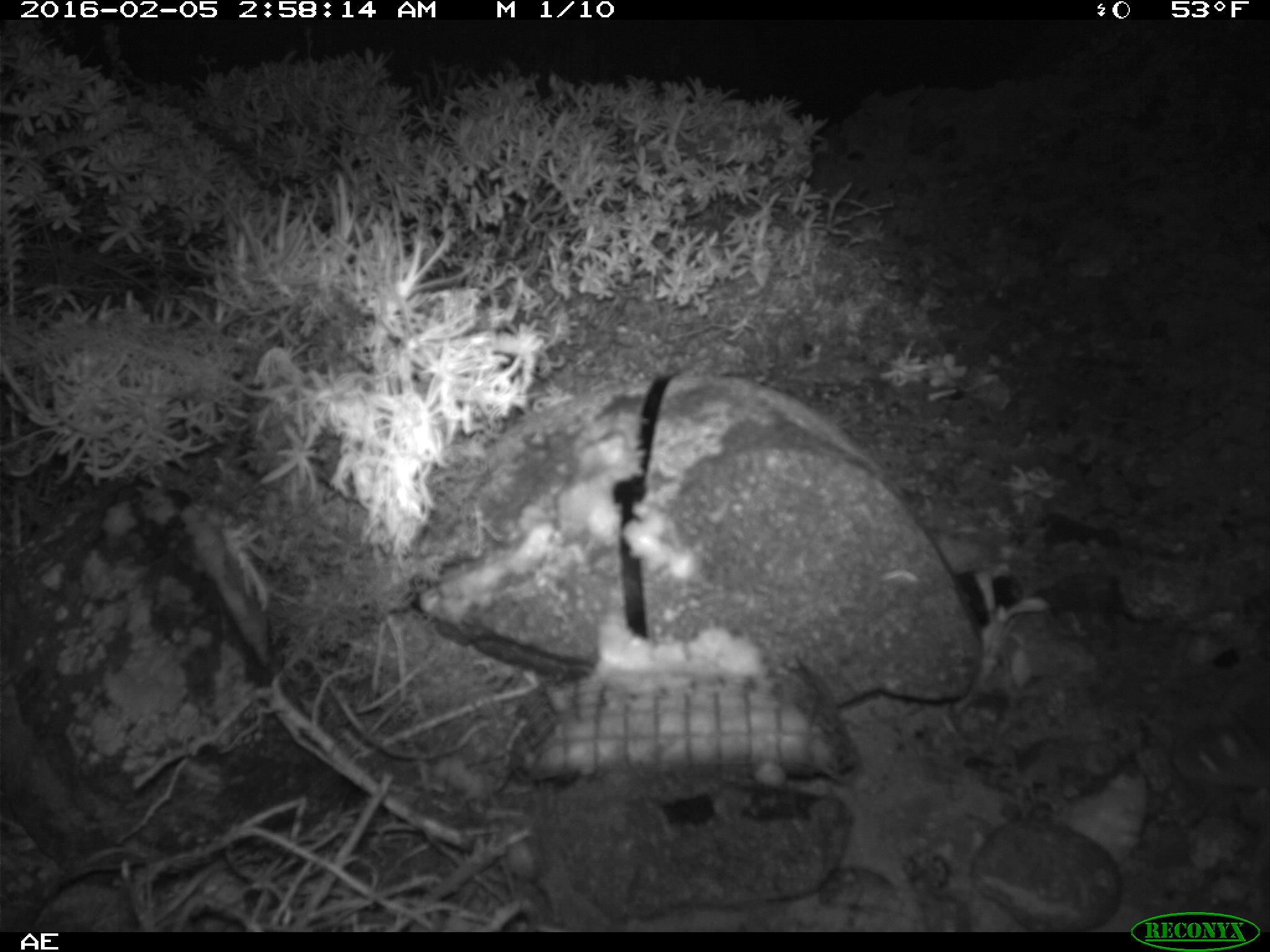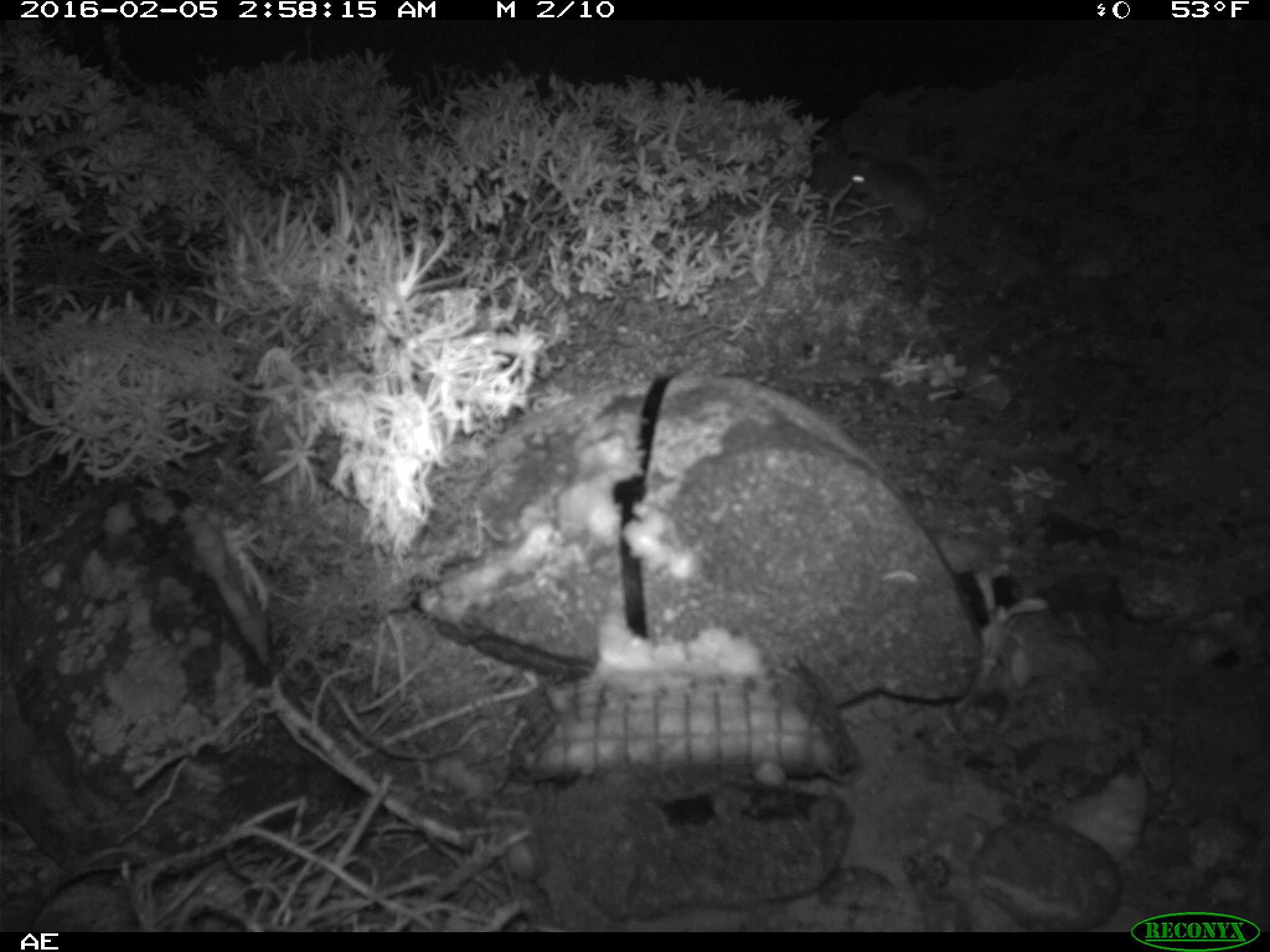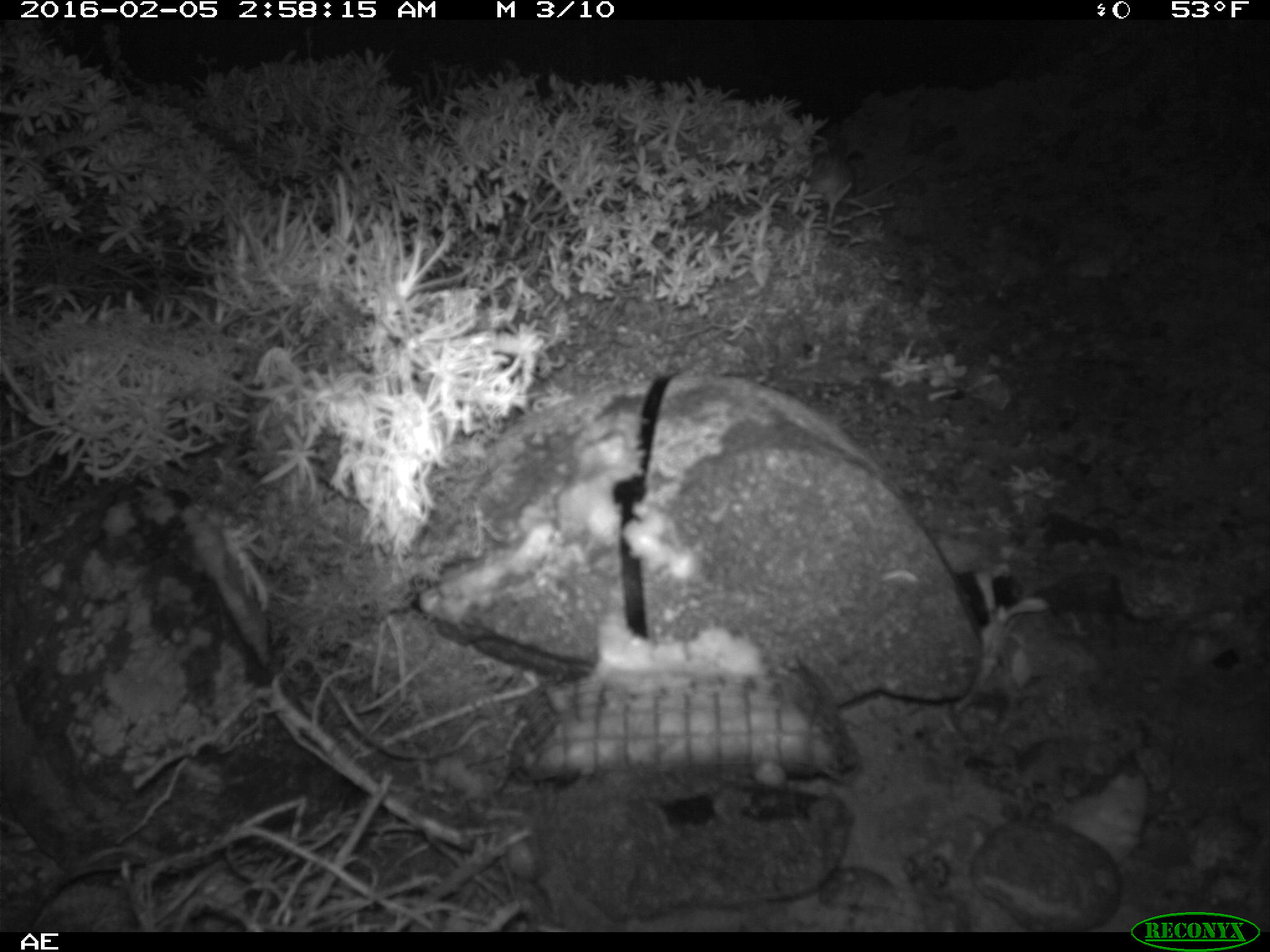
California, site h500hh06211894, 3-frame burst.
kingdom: Animalia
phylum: Chordata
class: Mammalia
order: Rodentia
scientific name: Rodentia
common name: rodent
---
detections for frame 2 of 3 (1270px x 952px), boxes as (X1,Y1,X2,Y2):
rodent: (840,144,962,238)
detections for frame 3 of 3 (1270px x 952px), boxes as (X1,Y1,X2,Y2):
rodent: (807,156,855,237)